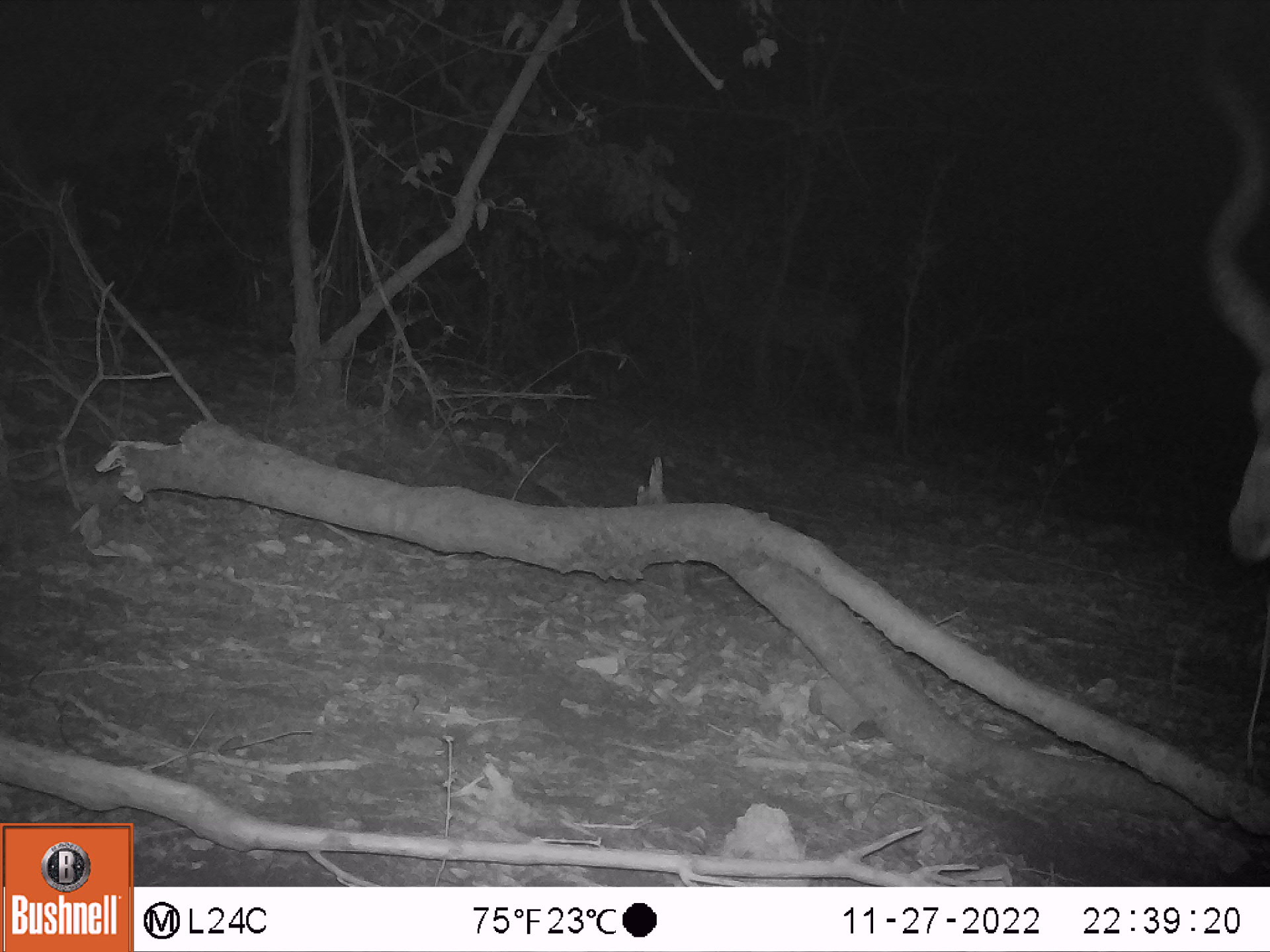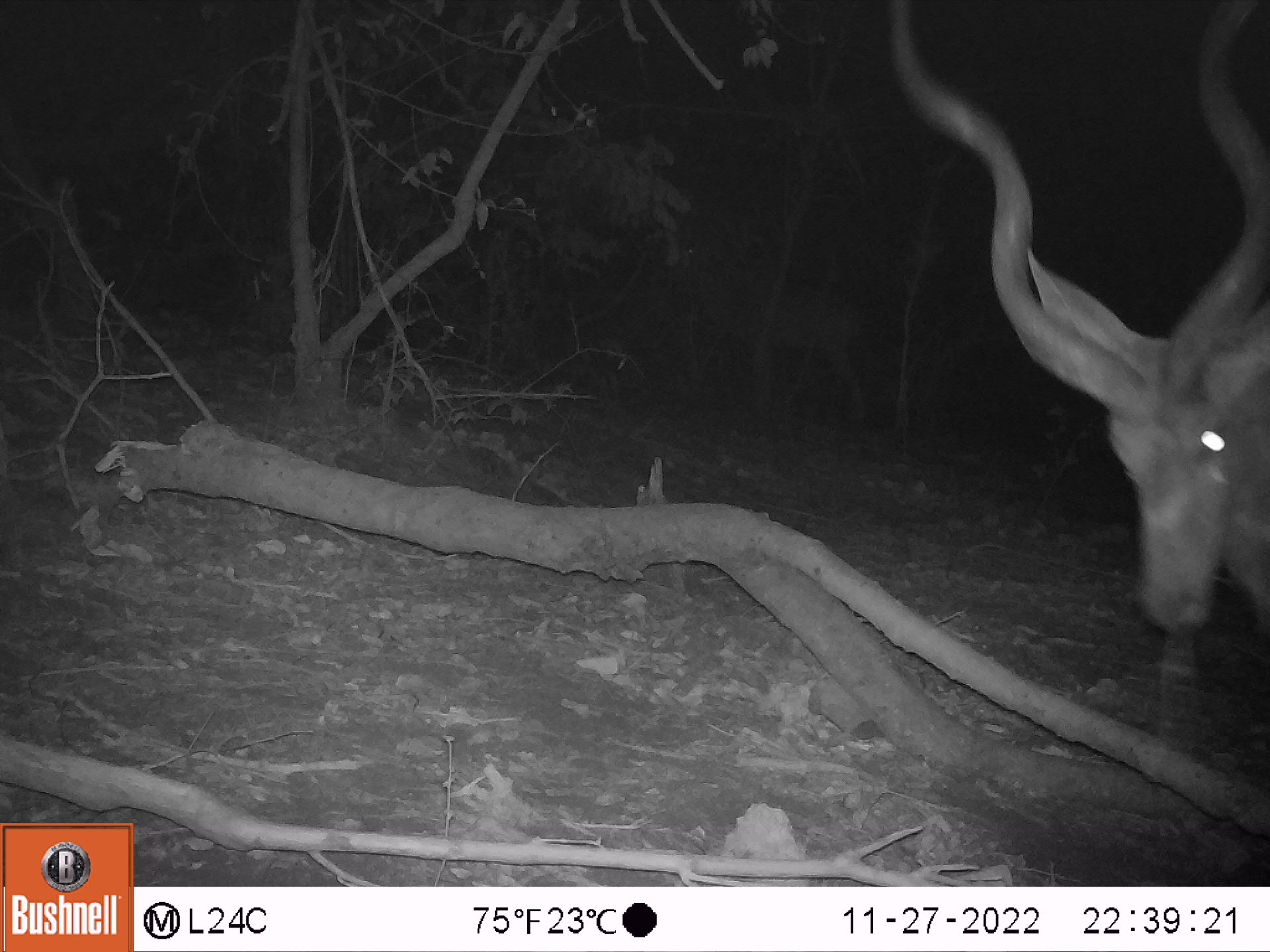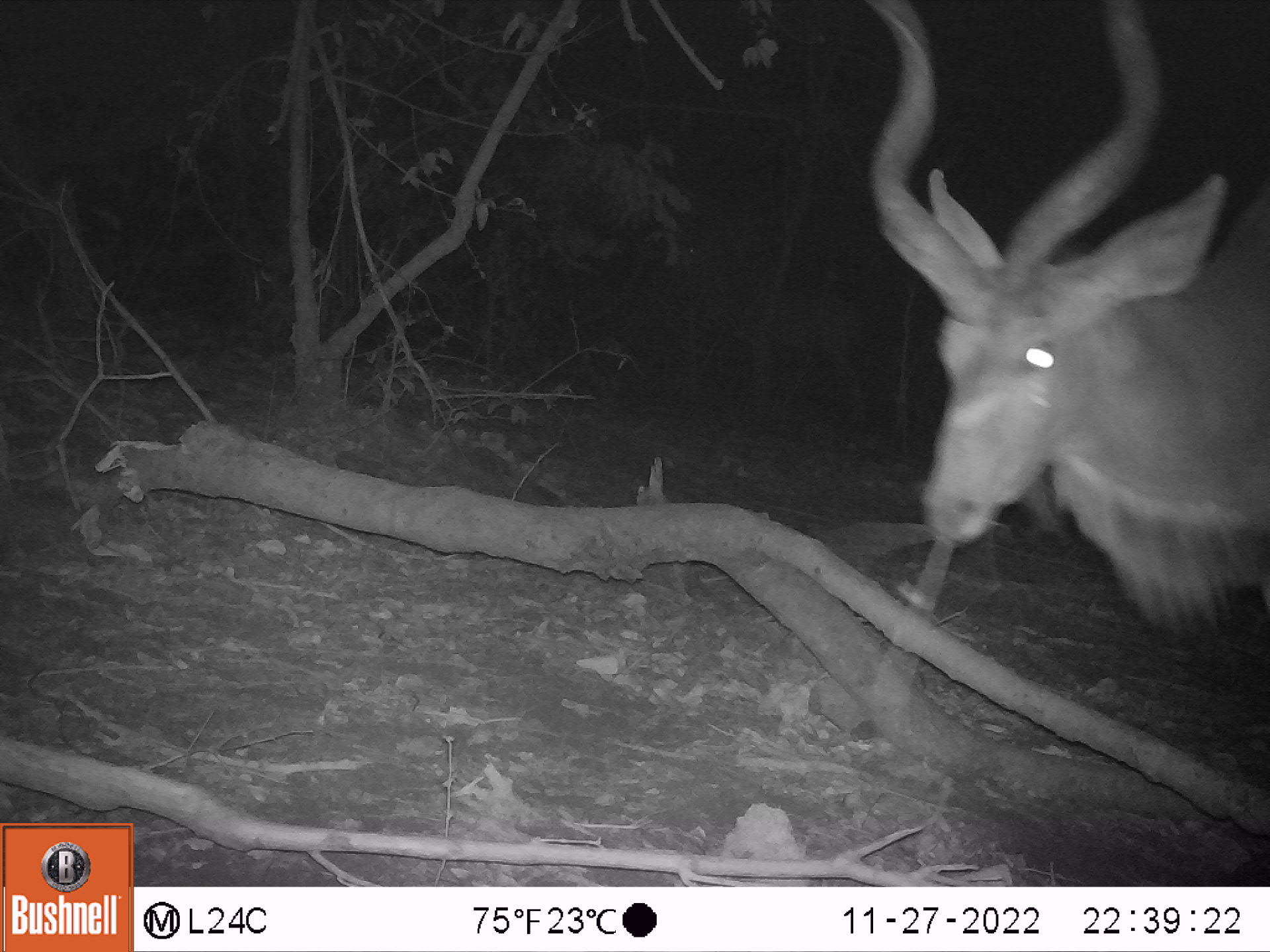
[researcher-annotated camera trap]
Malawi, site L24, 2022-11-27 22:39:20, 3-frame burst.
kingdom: Animalia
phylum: Chordata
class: Mammalia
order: Artiodactyla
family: Bovidae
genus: Tragelaphus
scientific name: Tragelaphus strepsiceros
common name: greater kudu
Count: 1.